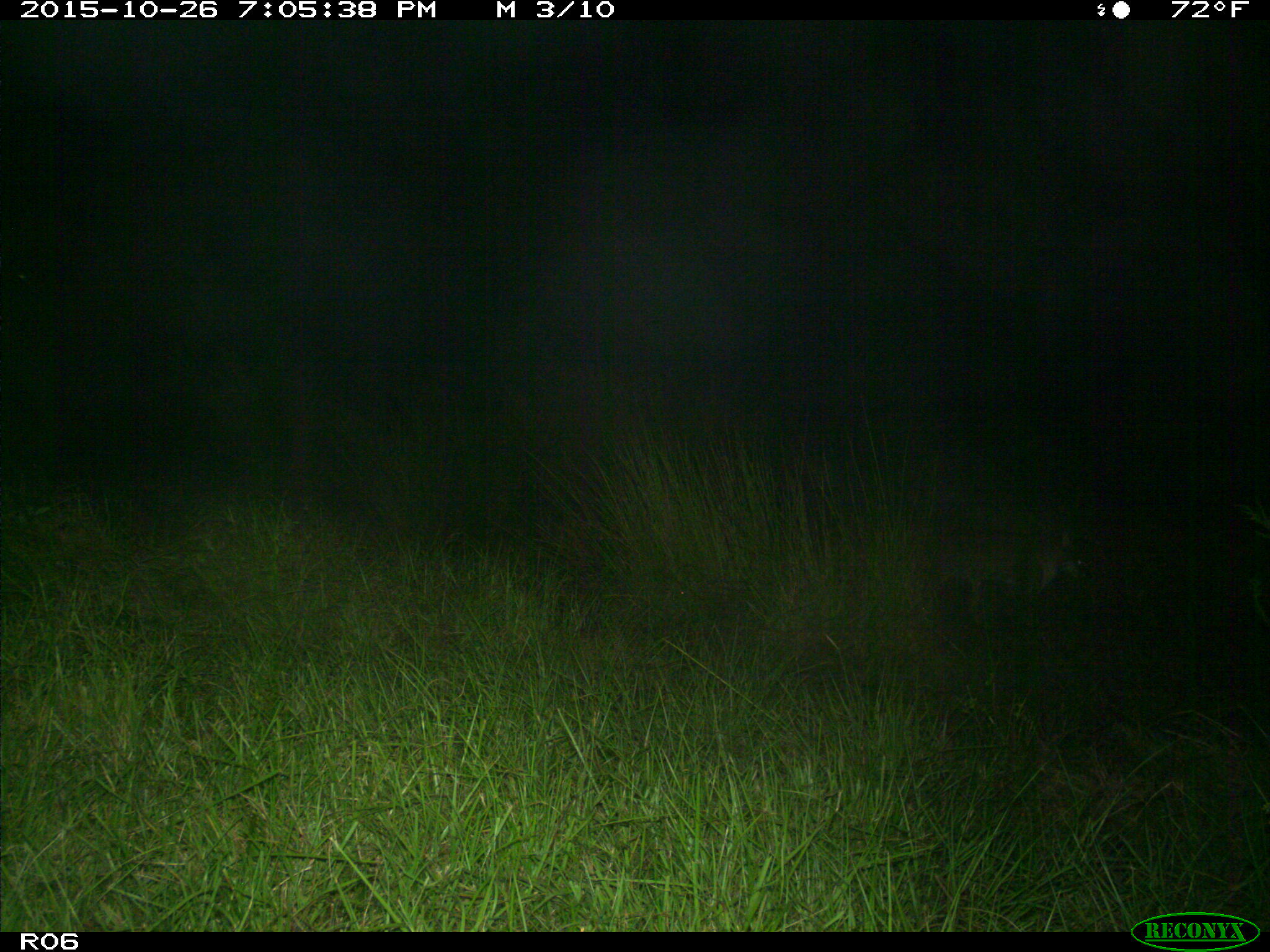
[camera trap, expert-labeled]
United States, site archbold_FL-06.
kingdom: Animalia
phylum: Chordata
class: Mammalia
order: Carnivora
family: Canidae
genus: Canis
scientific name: Canis latrans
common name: coyote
Canis latrans (coyote).